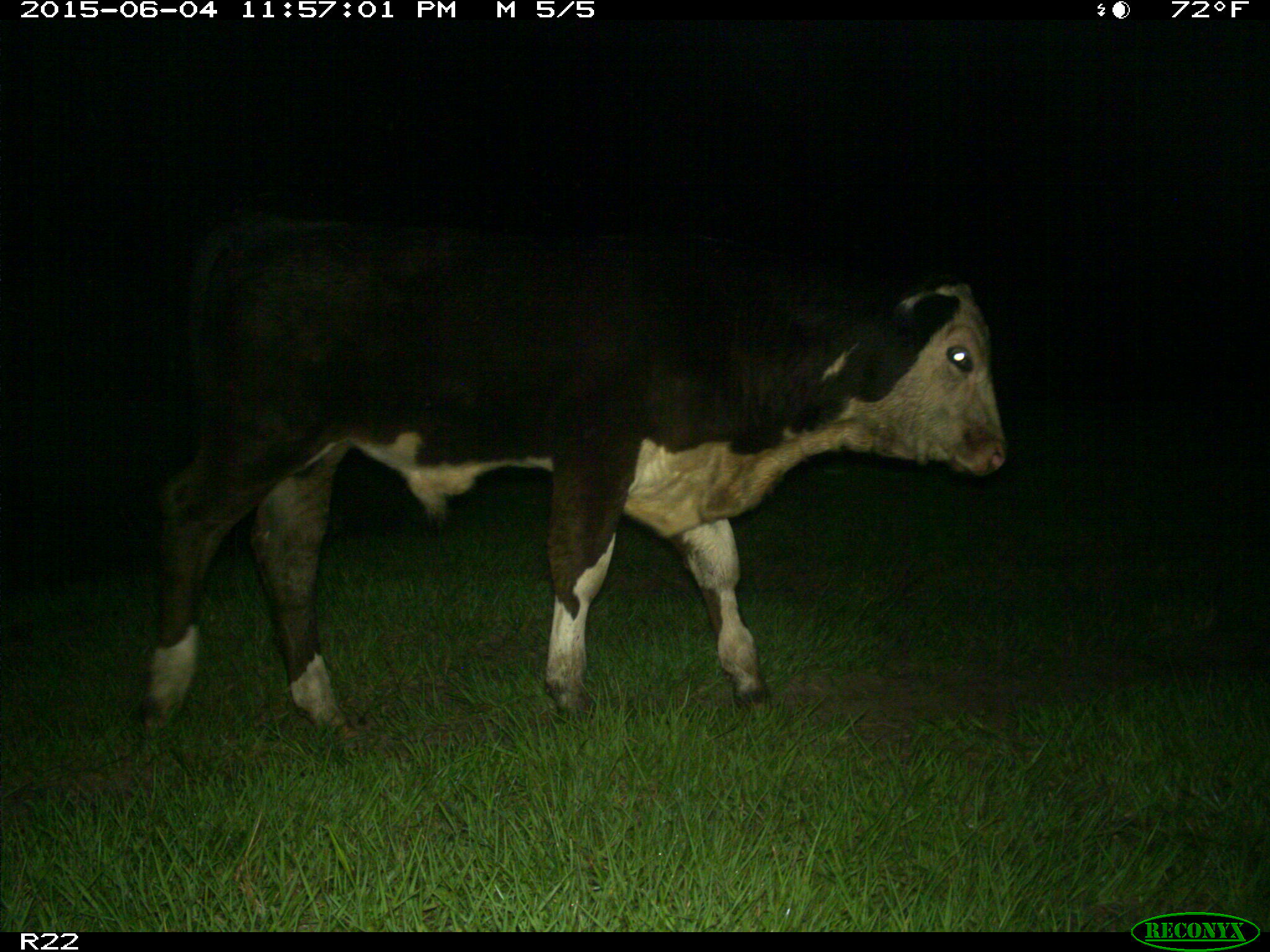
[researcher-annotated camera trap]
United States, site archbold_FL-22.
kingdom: Animalia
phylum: Chordata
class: Mammalia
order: Artiodactyla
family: Bovidae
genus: Bos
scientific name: Bos taurus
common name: domestic cow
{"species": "Bos taurus (domestic cow)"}